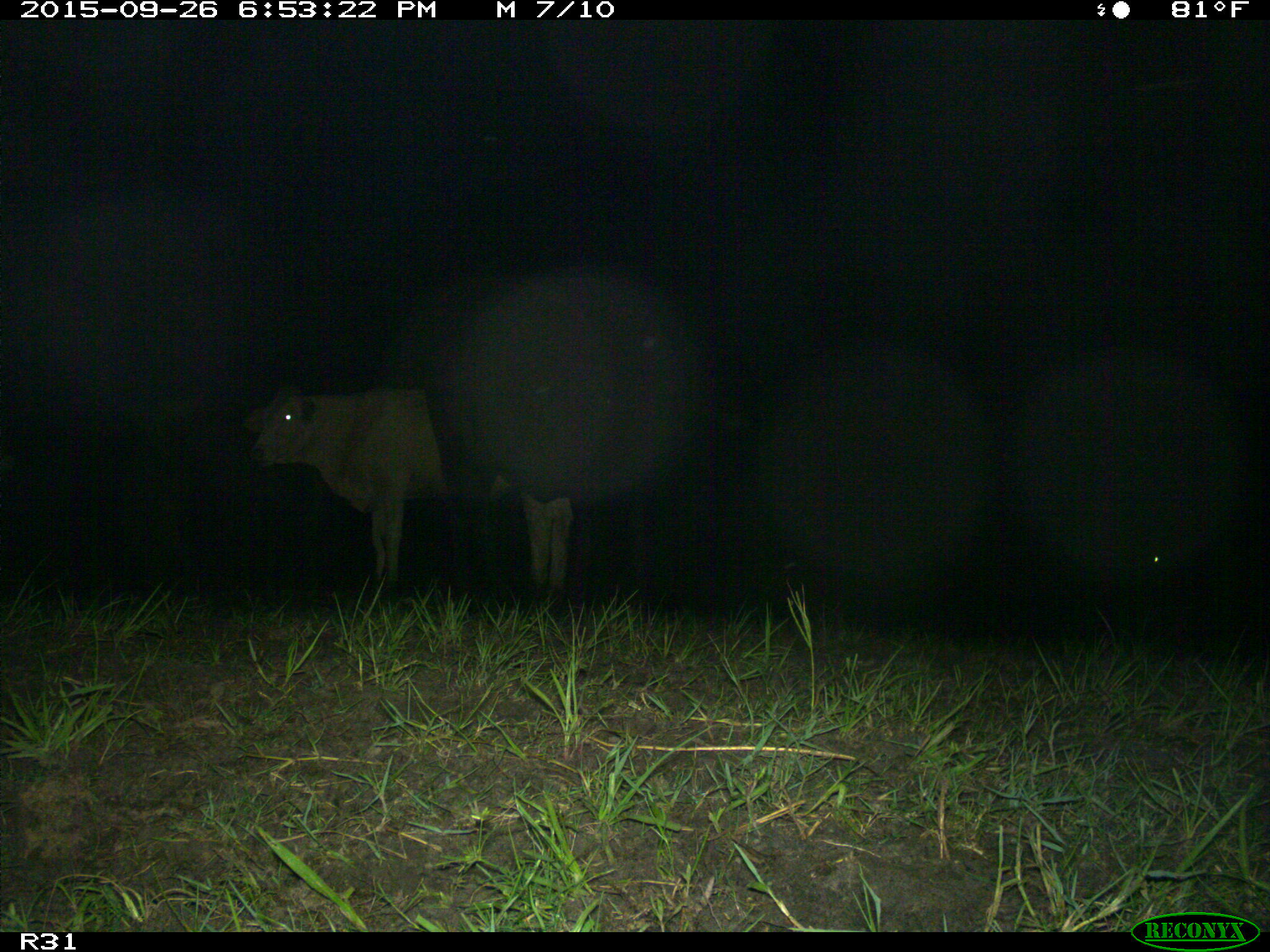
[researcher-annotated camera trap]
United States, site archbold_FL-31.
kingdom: Animalia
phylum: Chordata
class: Mammalia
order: Artiodactyla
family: Bovidae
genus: Bos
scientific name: Bos taurus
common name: domestic cow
Bos taurus (domestic cow).